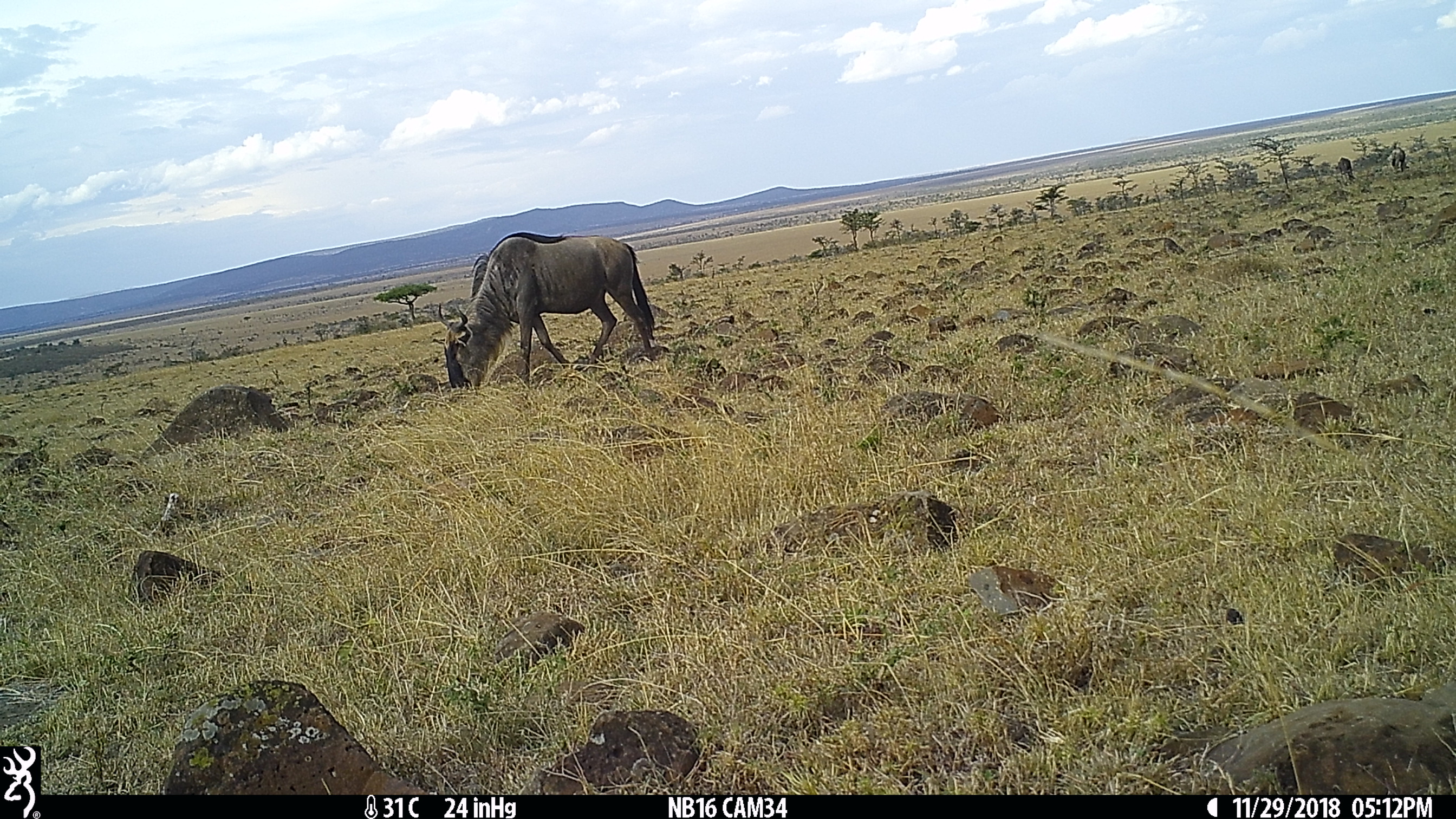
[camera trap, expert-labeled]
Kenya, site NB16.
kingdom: Animalia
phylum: Chordata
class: Mammalia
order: Artiodactyla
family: Bovidae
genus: Connochaetes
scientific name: Connochaetes taurinus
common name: blue wildebeest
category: wildebeest